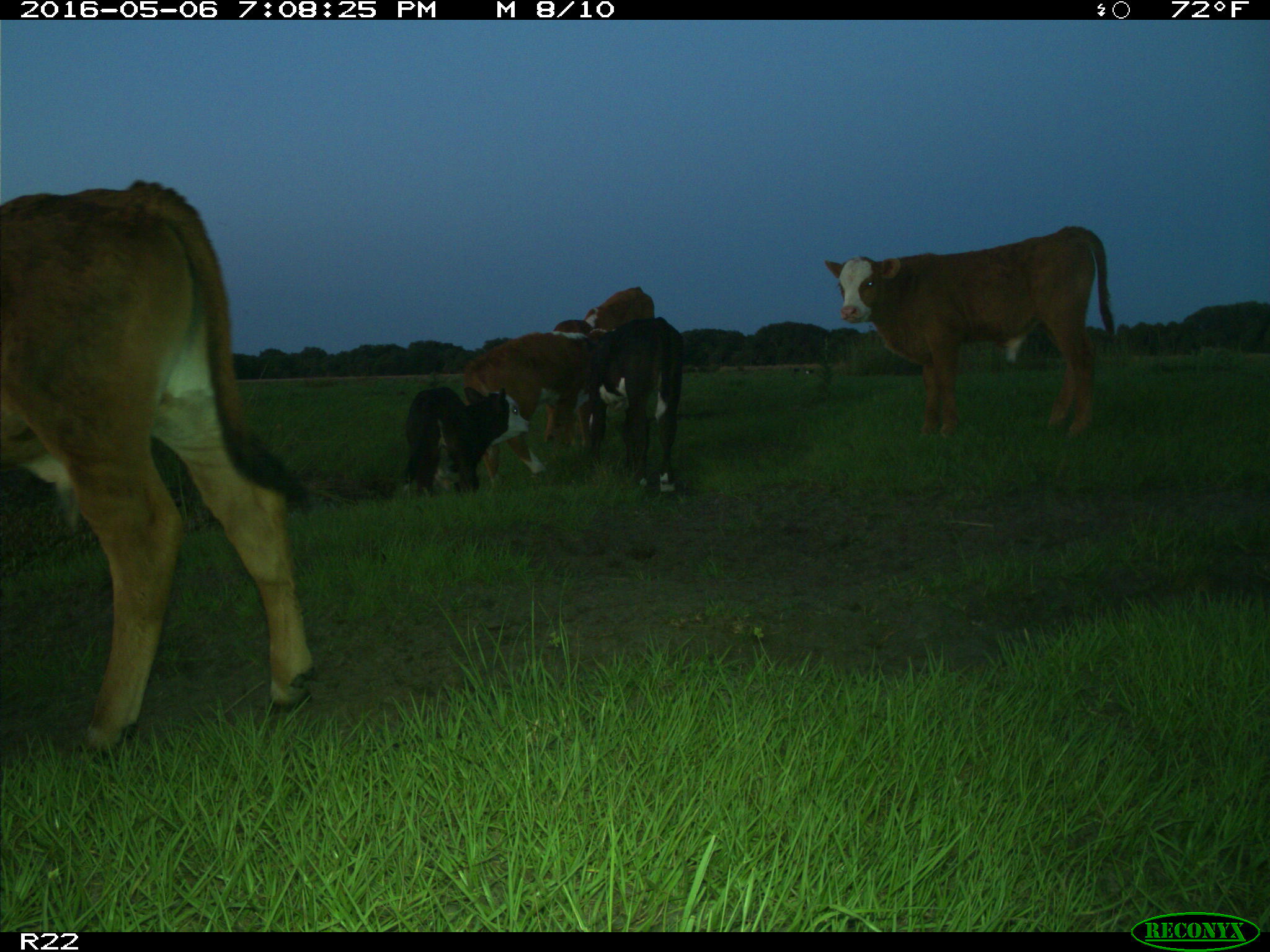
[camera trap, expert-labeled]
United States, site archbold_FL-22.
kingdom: Animalia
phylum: Chordata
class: Mammalia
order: Artiodactyla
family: Bovidae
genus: Bos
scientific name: Bos taurus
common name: domestic cow